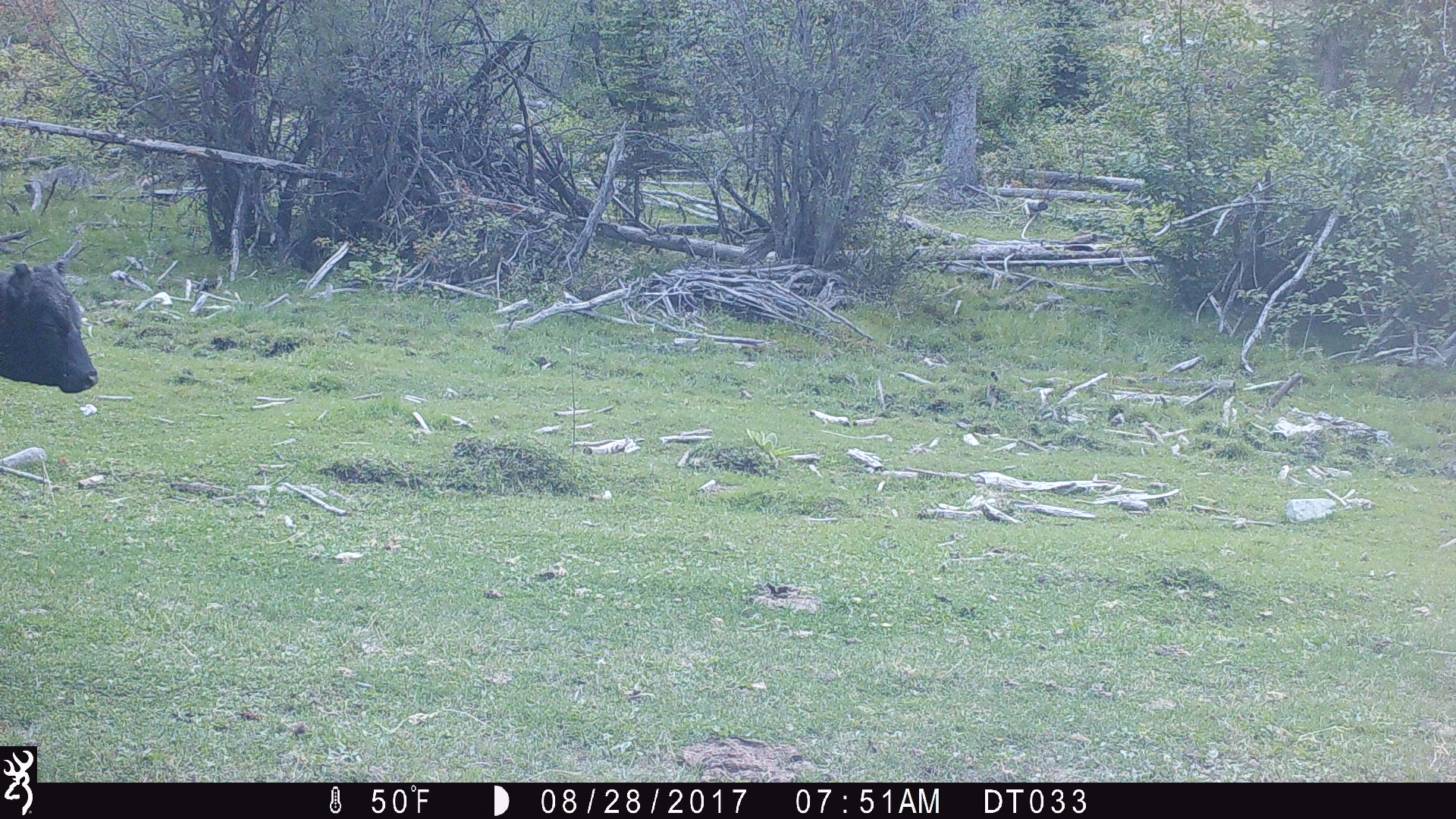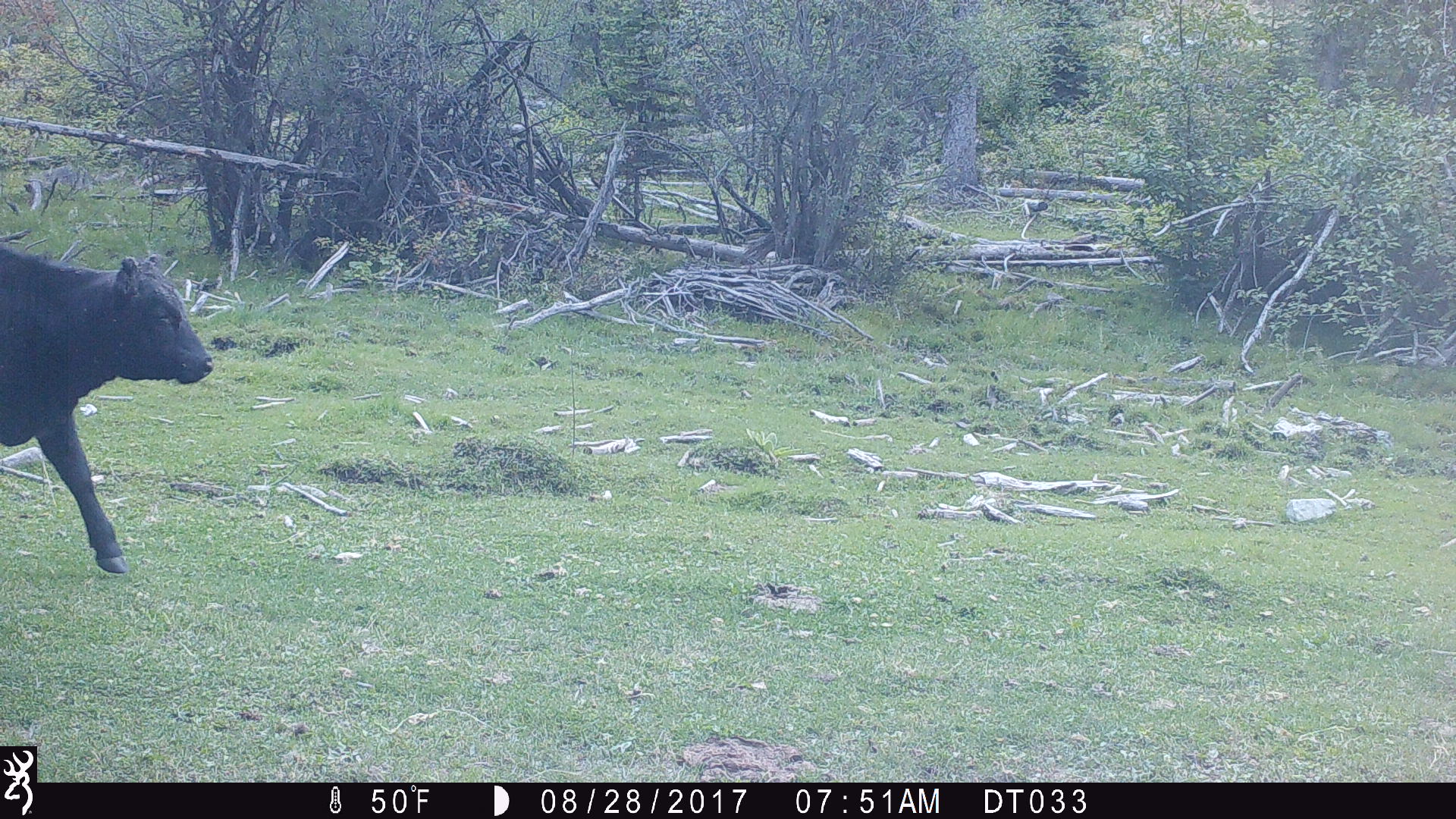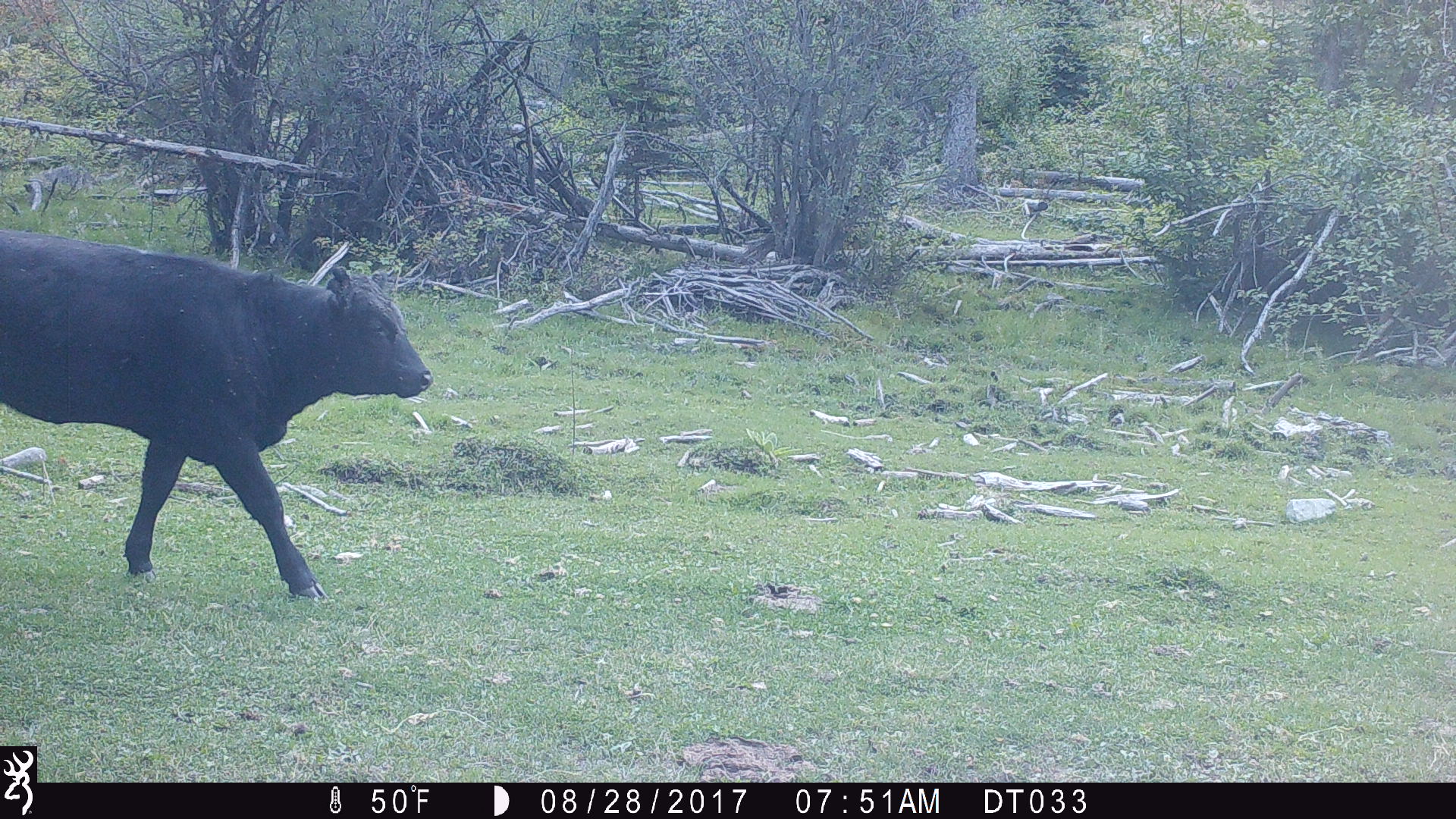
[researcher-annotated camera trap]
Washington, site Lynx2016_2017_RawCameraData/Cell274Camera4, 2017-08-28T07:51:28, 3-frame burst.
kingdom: Animalia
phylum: Chordata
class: Mammalia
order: Artiodactyla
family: Bovidae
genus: Bos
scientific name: Bos taurus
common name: domestic cattle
Domestic cattle (Bos taurus). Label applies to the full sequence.